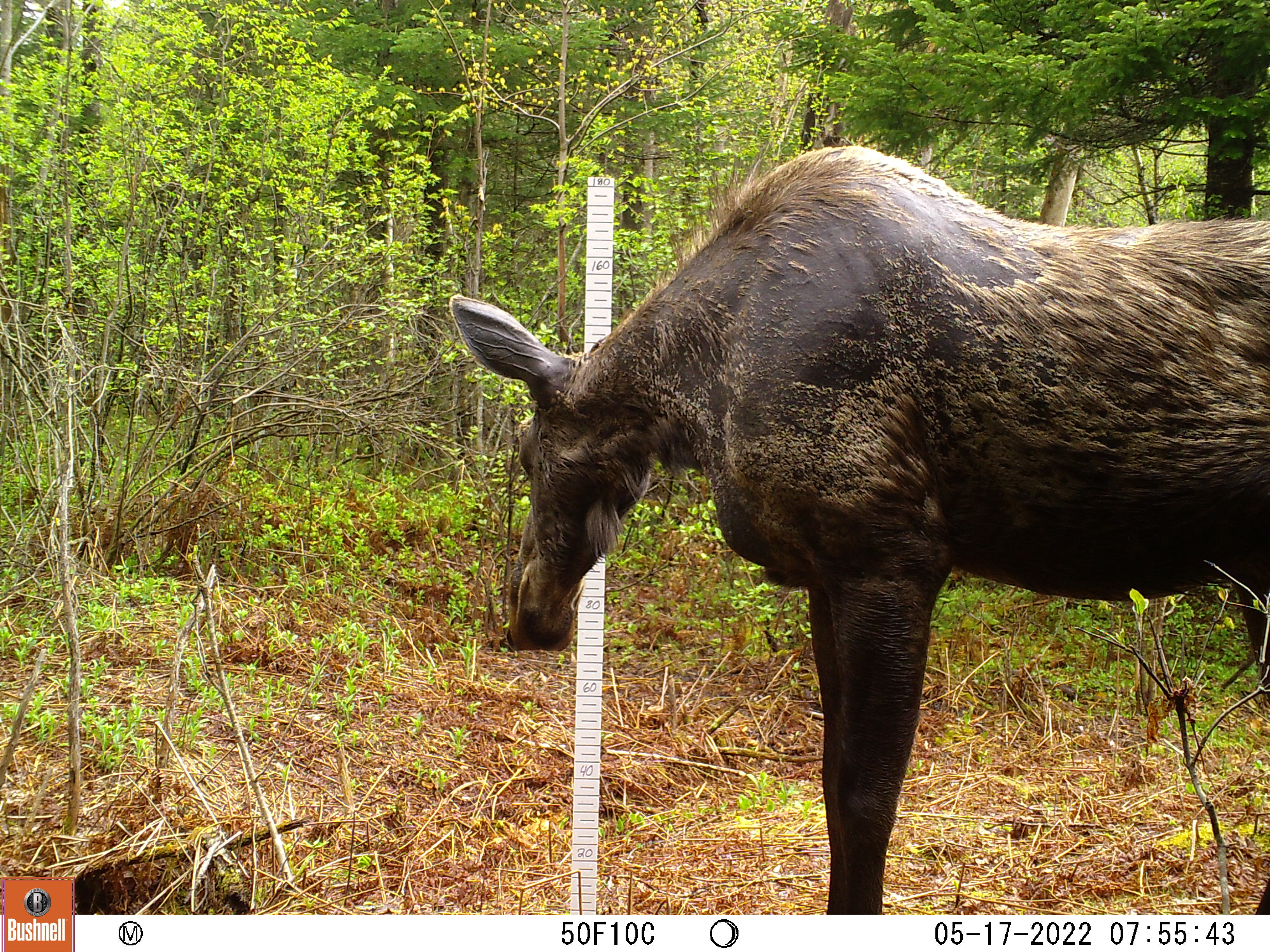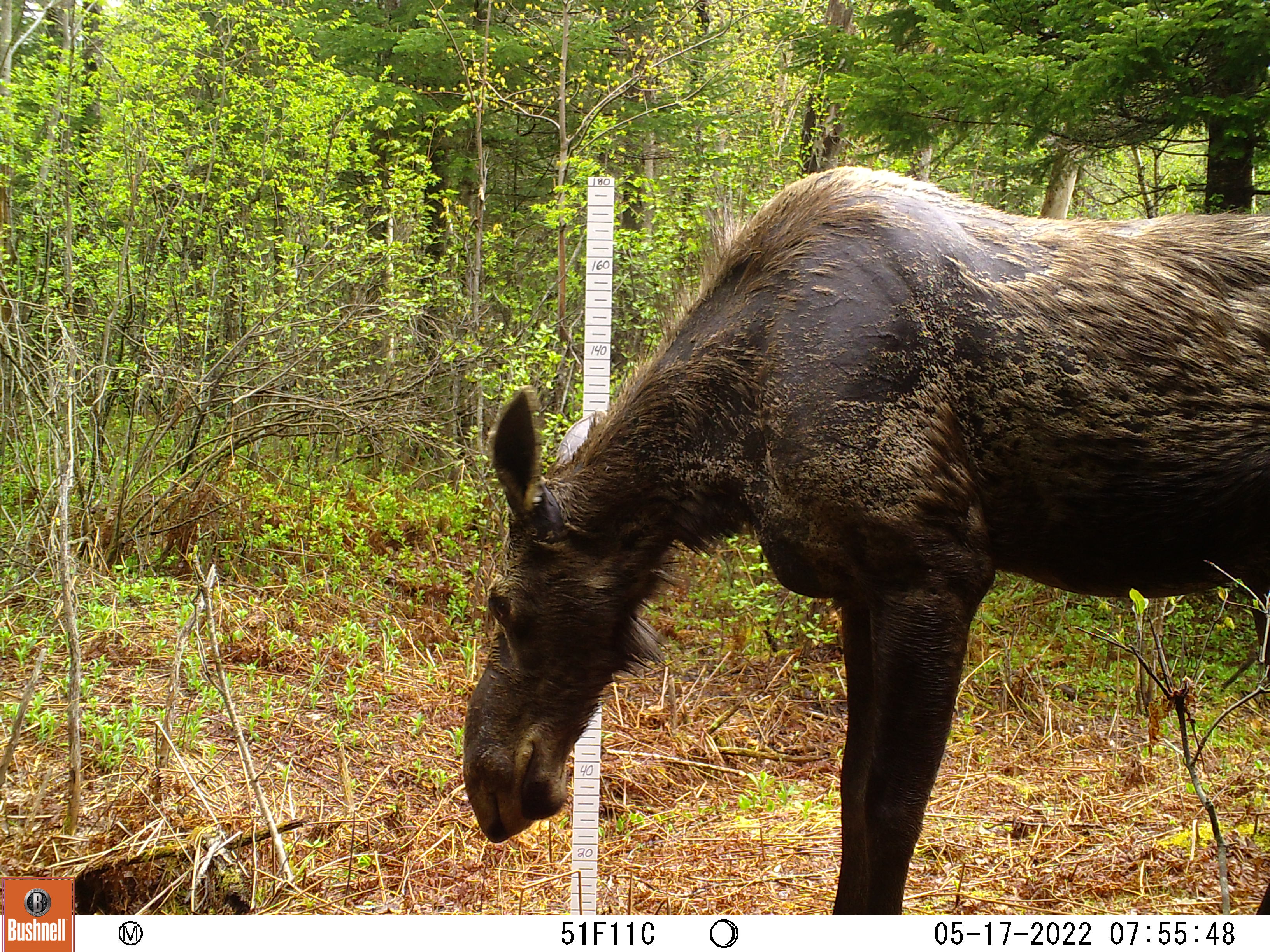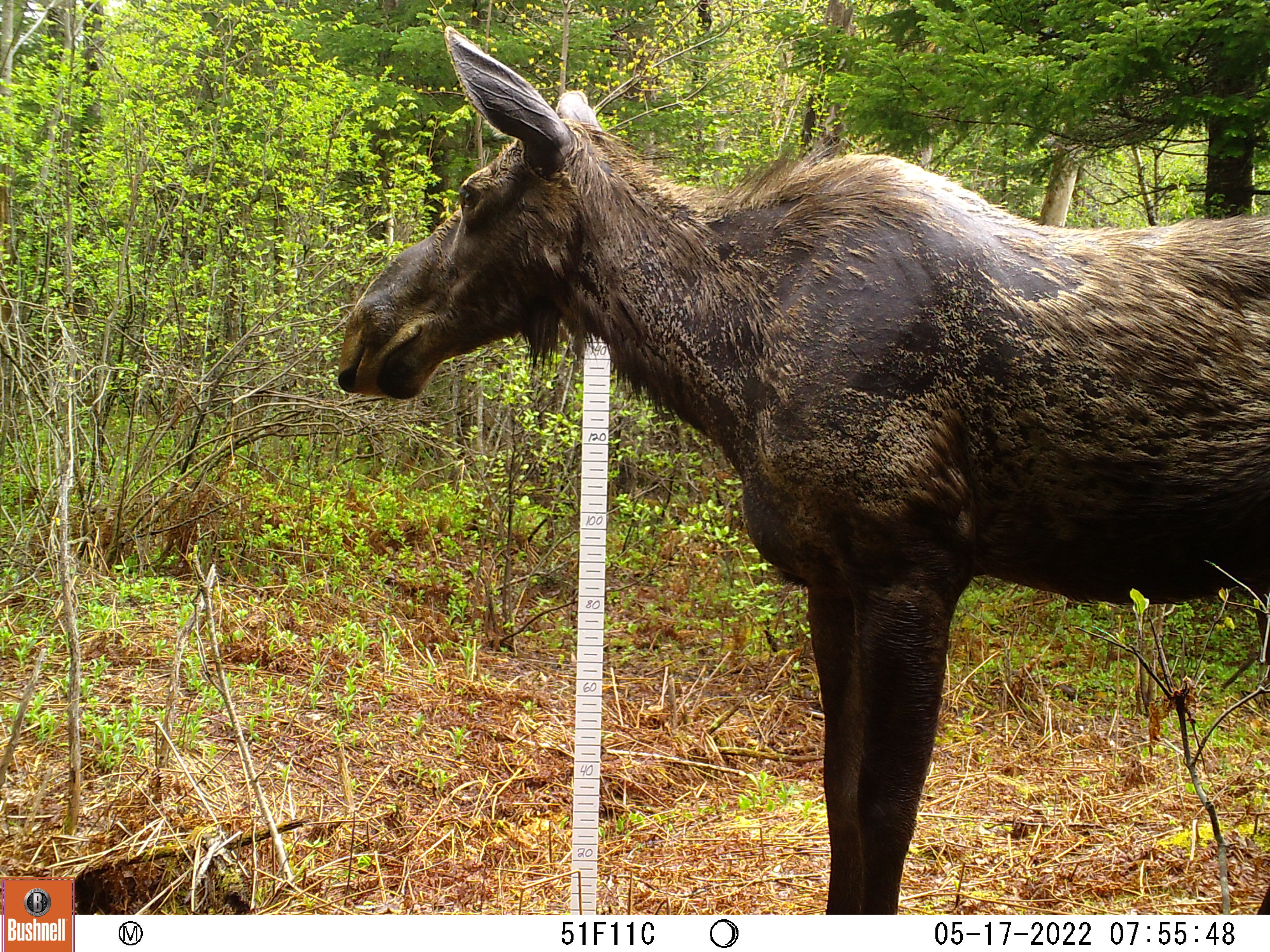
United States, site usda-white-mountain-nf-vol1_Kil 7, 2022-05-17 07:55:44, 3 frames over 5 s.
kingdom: Animalia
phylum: Chordata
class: Mammalia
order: Artiodactyla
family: Cervidae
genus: Alces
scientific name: Alces alces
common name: moose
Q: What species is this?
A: Moose (Alces alces).